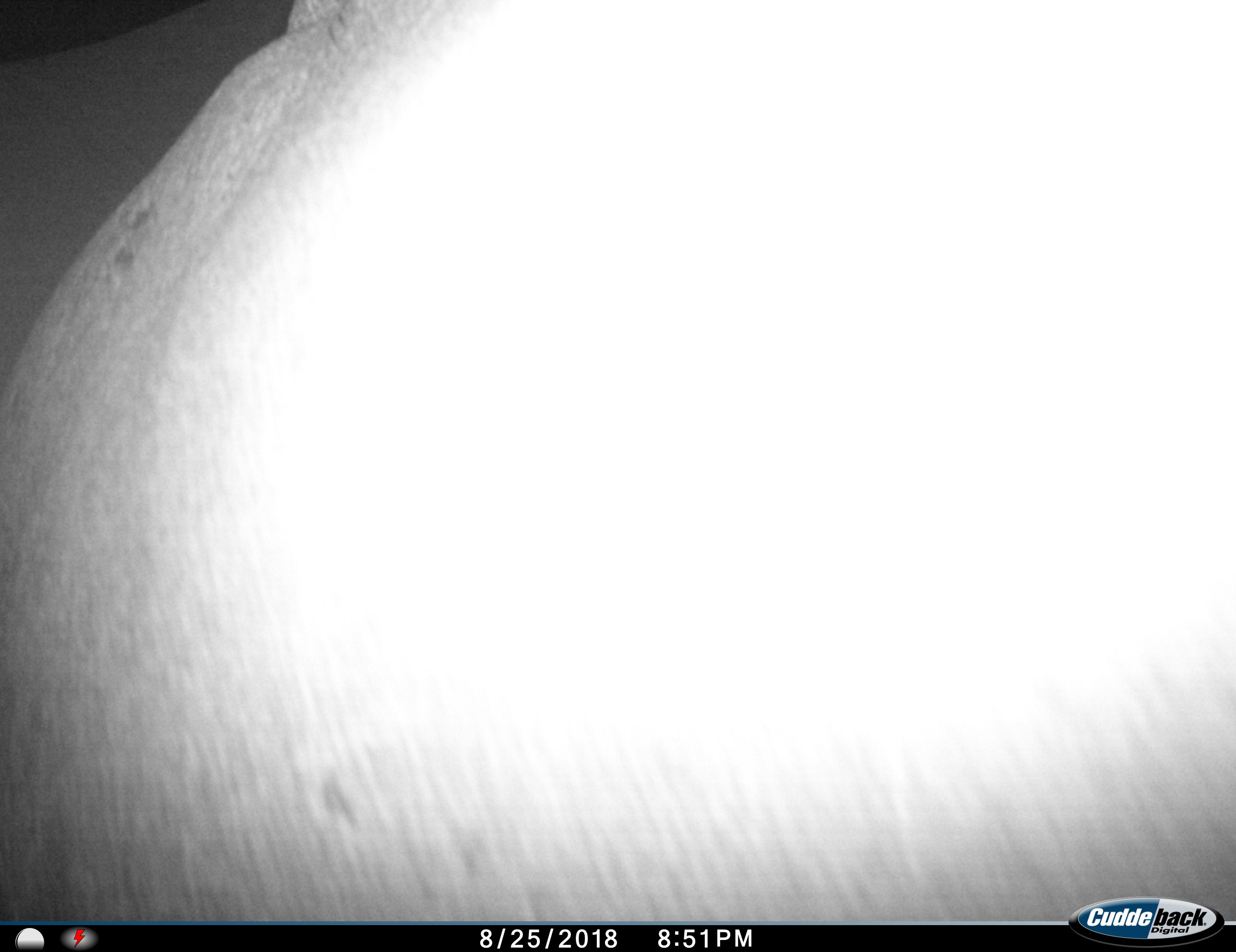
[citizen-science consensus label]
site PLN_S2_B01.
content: unidentified animal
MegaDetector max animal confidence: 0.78